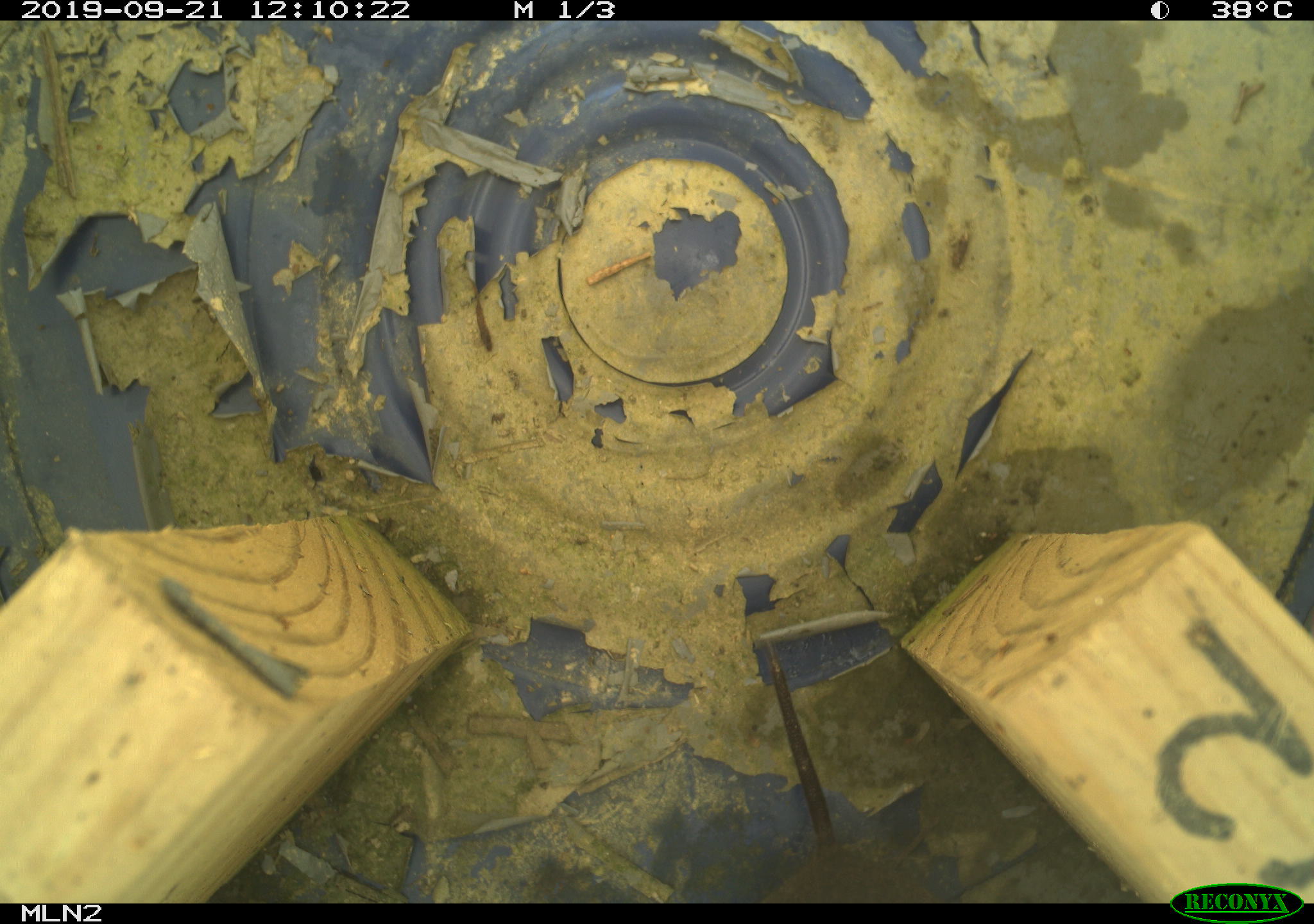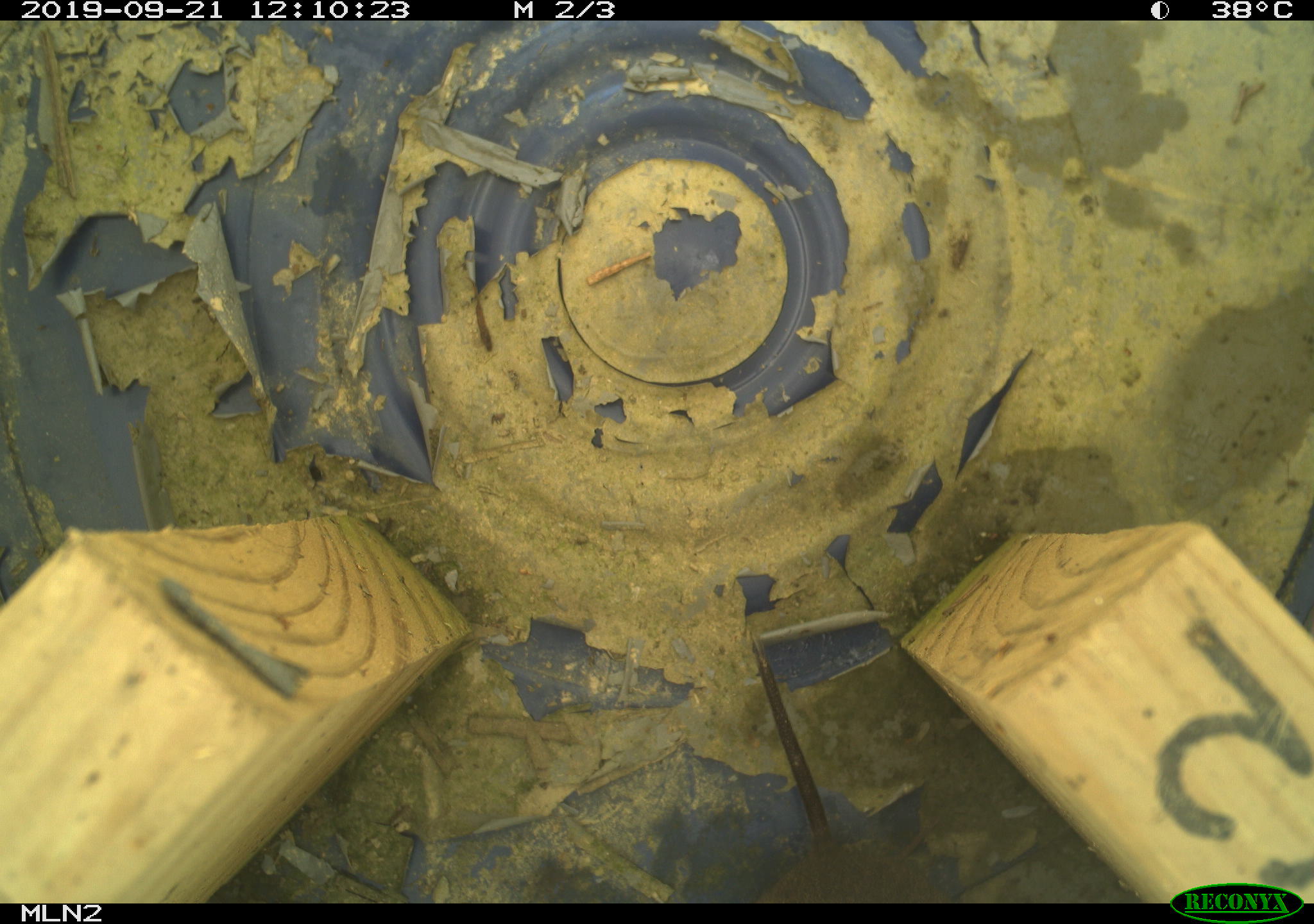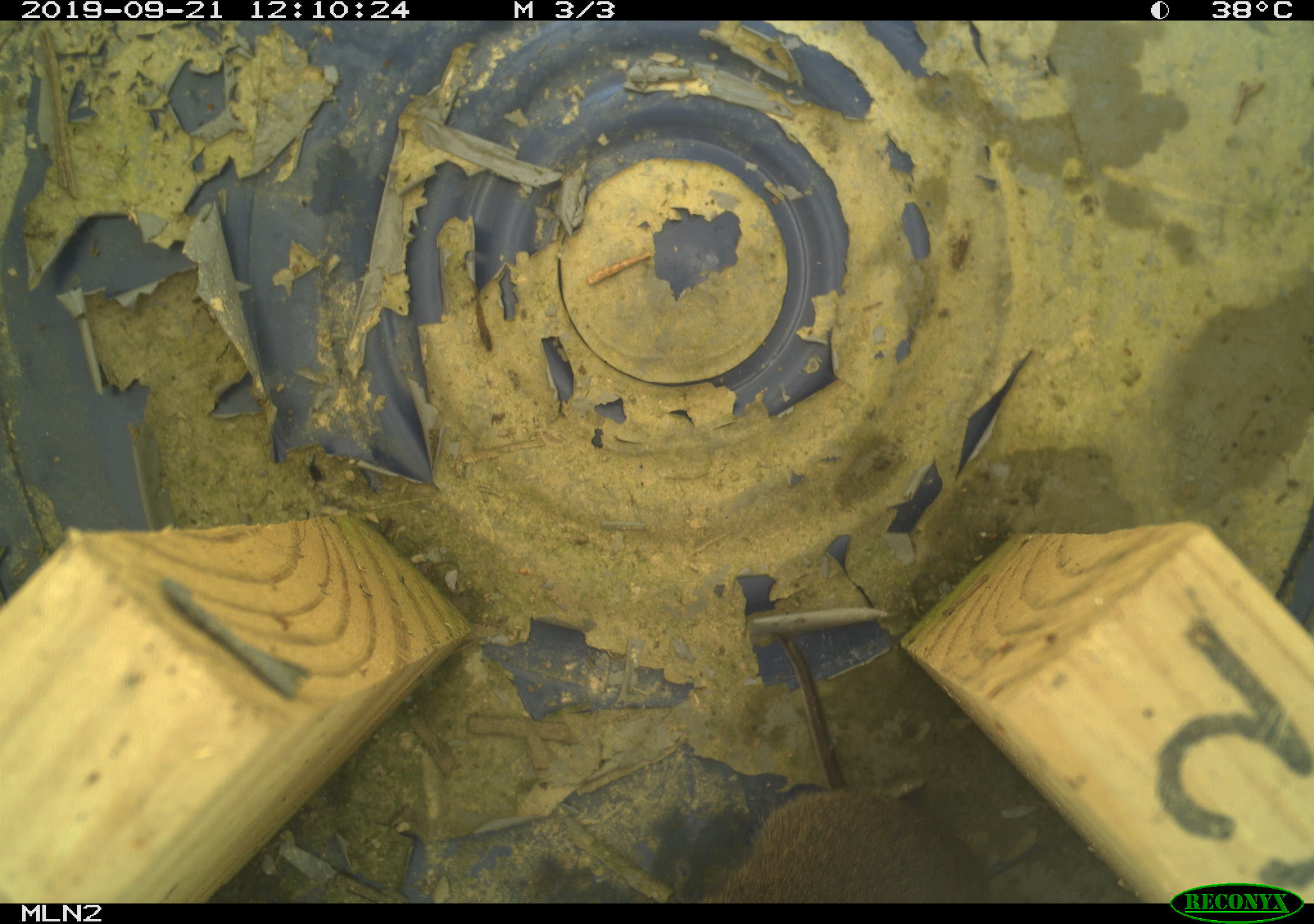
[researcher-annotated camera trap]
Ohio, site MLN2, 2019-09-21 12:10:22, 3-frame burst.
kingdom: Animalia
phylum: Chordata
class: Mammalia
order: Rodentia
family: Cricetidae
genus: Microtus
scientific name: Microtus pennsylvanicus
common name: meadow vole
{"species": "meadow vole (Microtus pennsylvanicus)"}